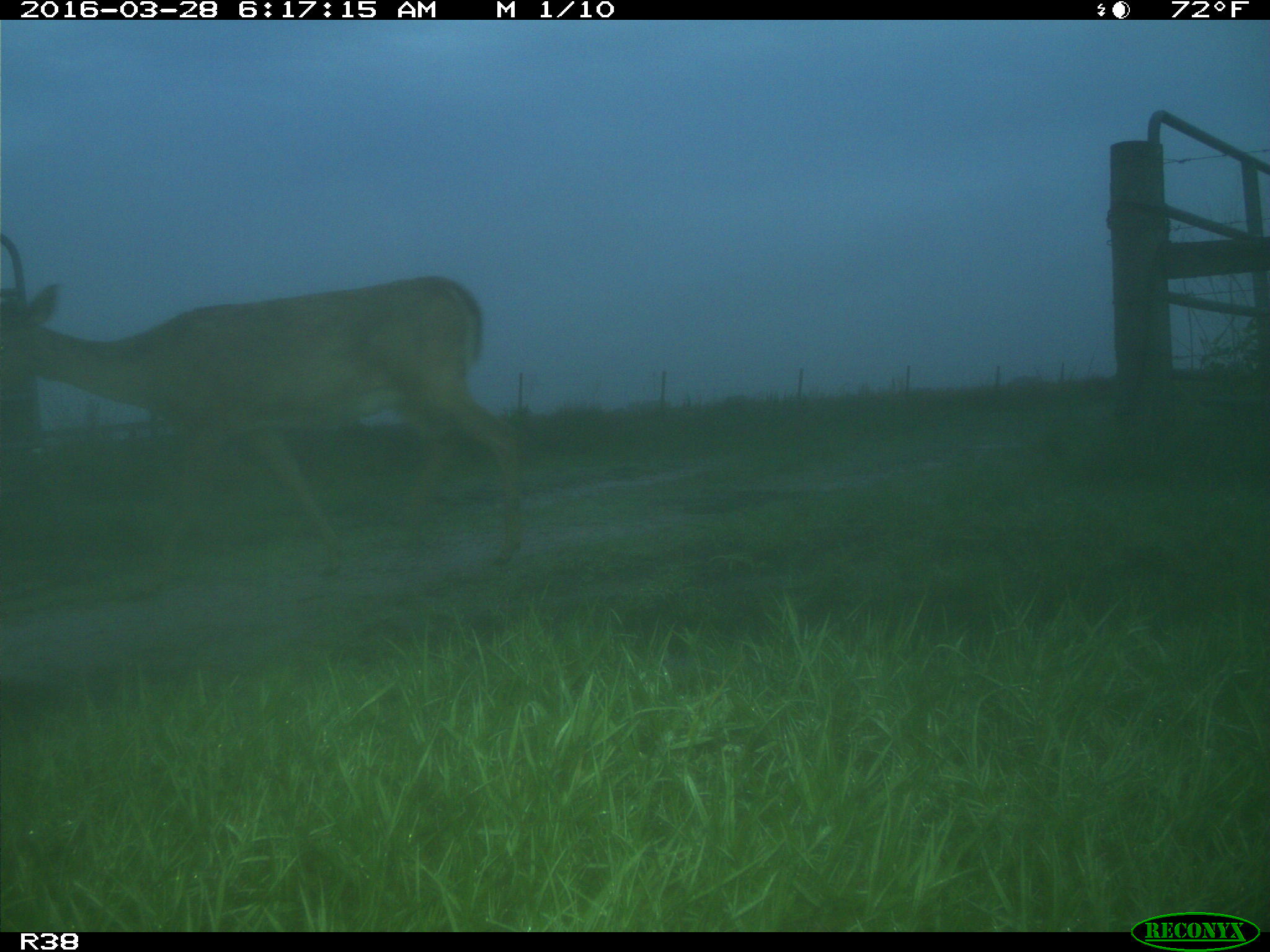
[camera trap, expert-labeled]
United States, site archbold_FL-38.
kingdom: Animalia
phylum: Chordata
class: Mammalia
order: Artiodactyla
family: Cervidae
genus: Odocoileus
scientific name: Odocoileus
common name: deer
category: unidentified deer